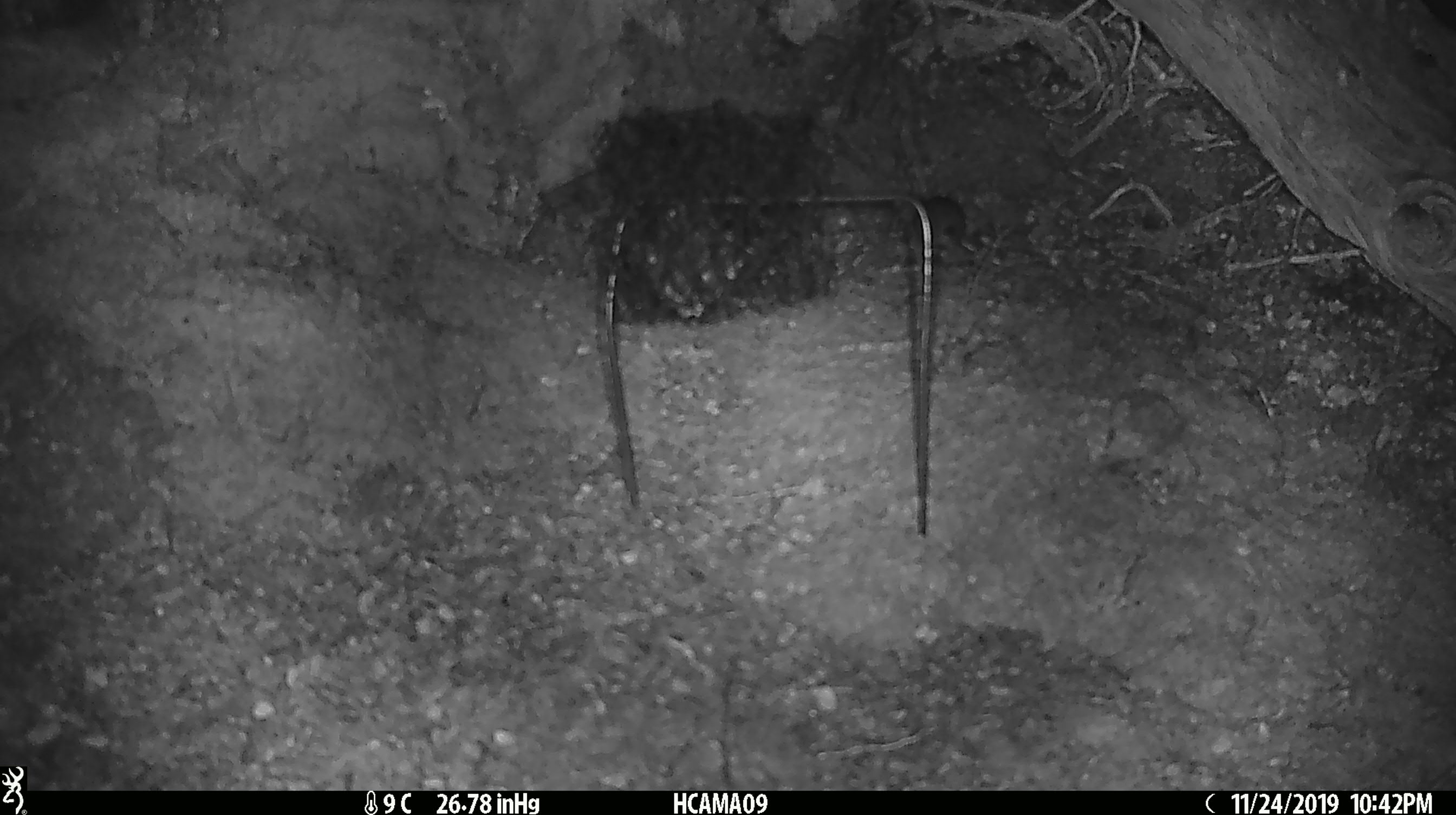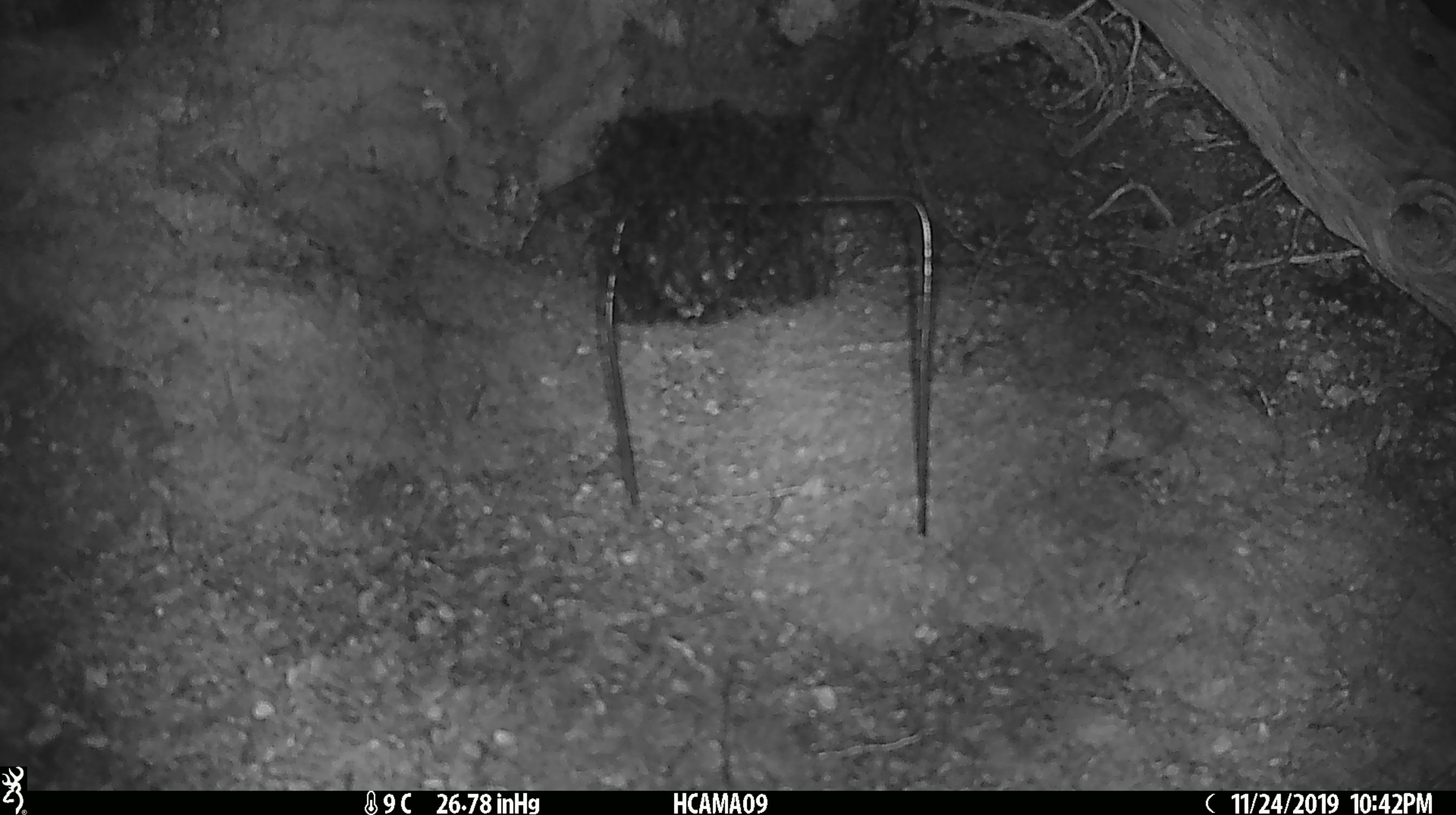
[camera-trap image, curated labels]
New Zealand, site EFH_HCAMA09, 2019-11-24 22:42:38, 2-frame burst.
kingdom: Animalia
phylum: Chordata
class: Mammalia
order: Rodentia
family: Muridae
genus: Mus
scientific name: Mus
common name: mouse